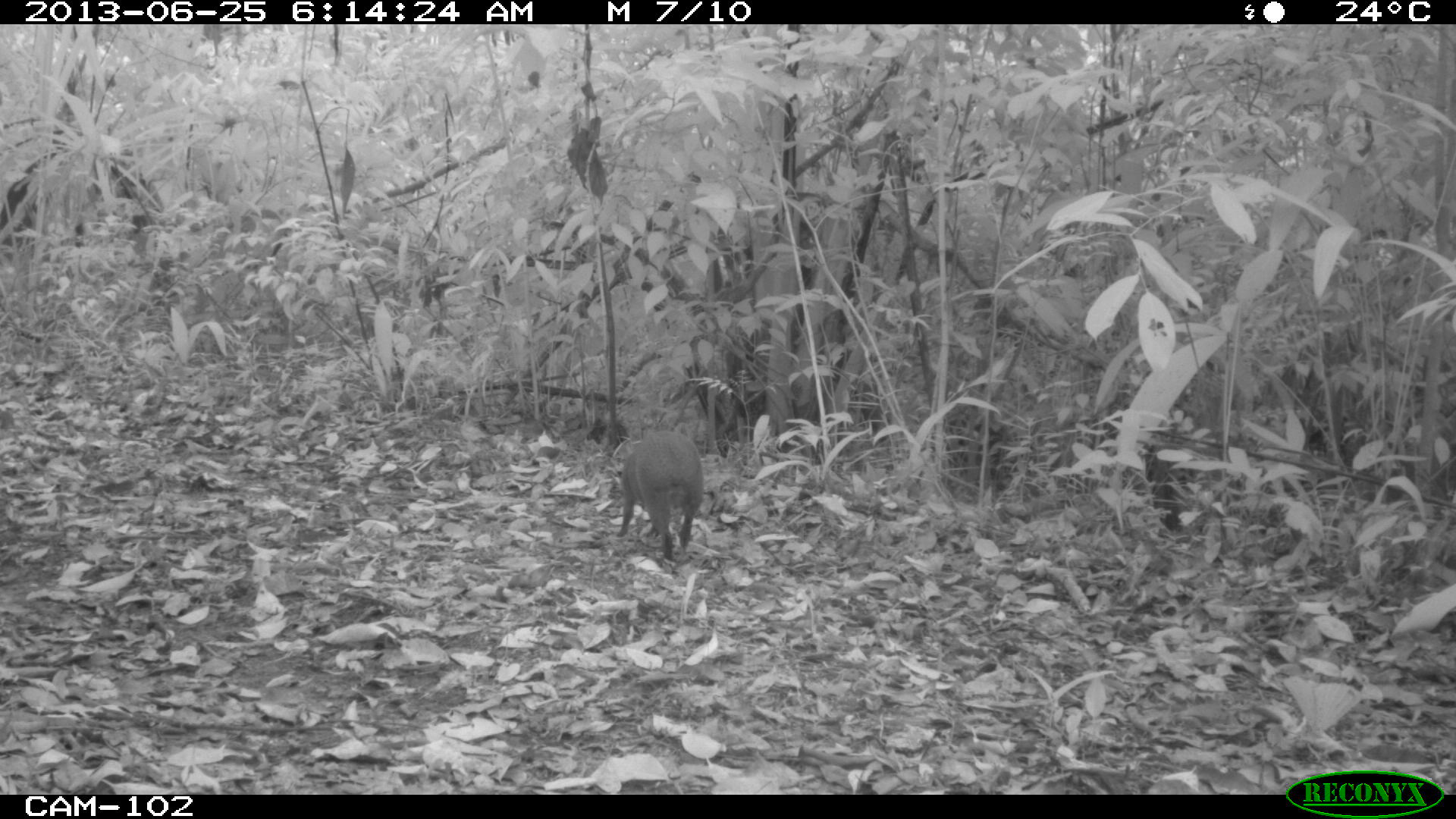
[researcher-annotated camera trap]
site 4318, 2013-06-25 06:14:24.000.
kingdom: Animalia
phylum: Chordata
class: Mammalia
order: Rodentia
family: Dasyproctidae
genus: Dasyprocta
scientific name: Dasyprocta punctata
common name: central american agouti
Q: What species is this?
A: Dasyprocta punctata (central american agouti).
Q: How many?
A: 1.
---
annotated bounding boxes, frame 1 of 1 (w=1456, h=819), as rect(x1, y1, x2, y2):
dasyprocta punctata: rect(616, 430, 703, 561)